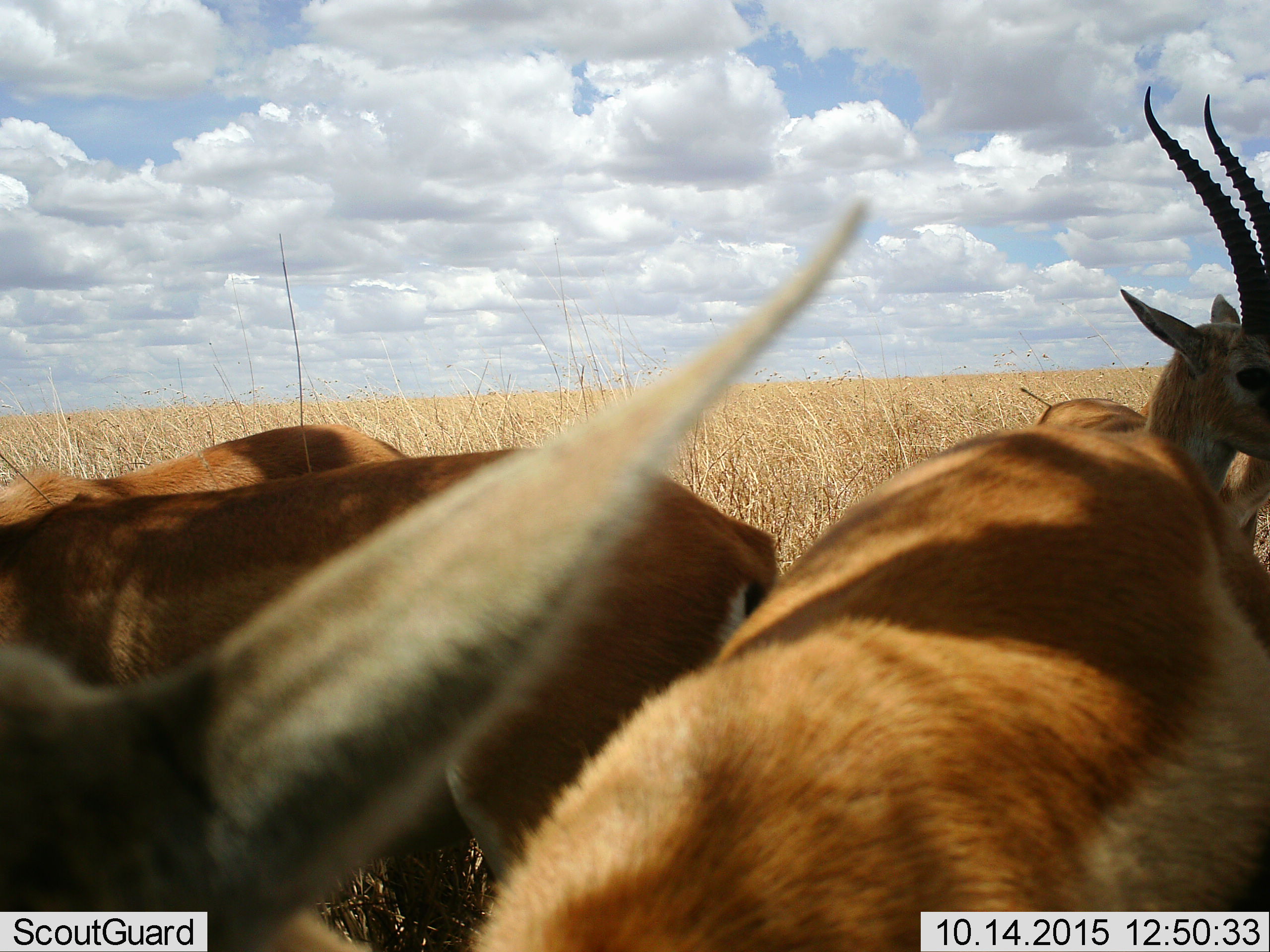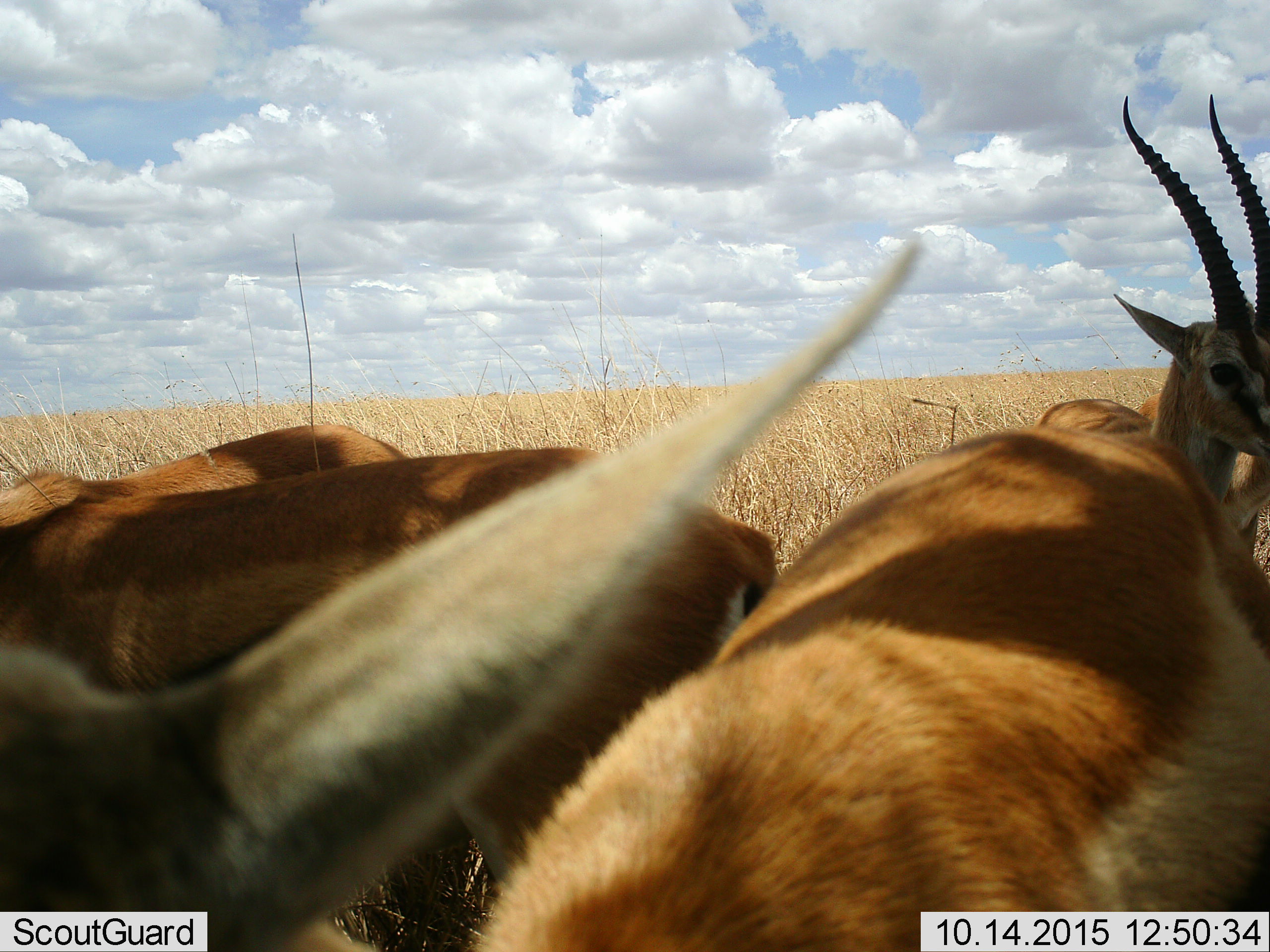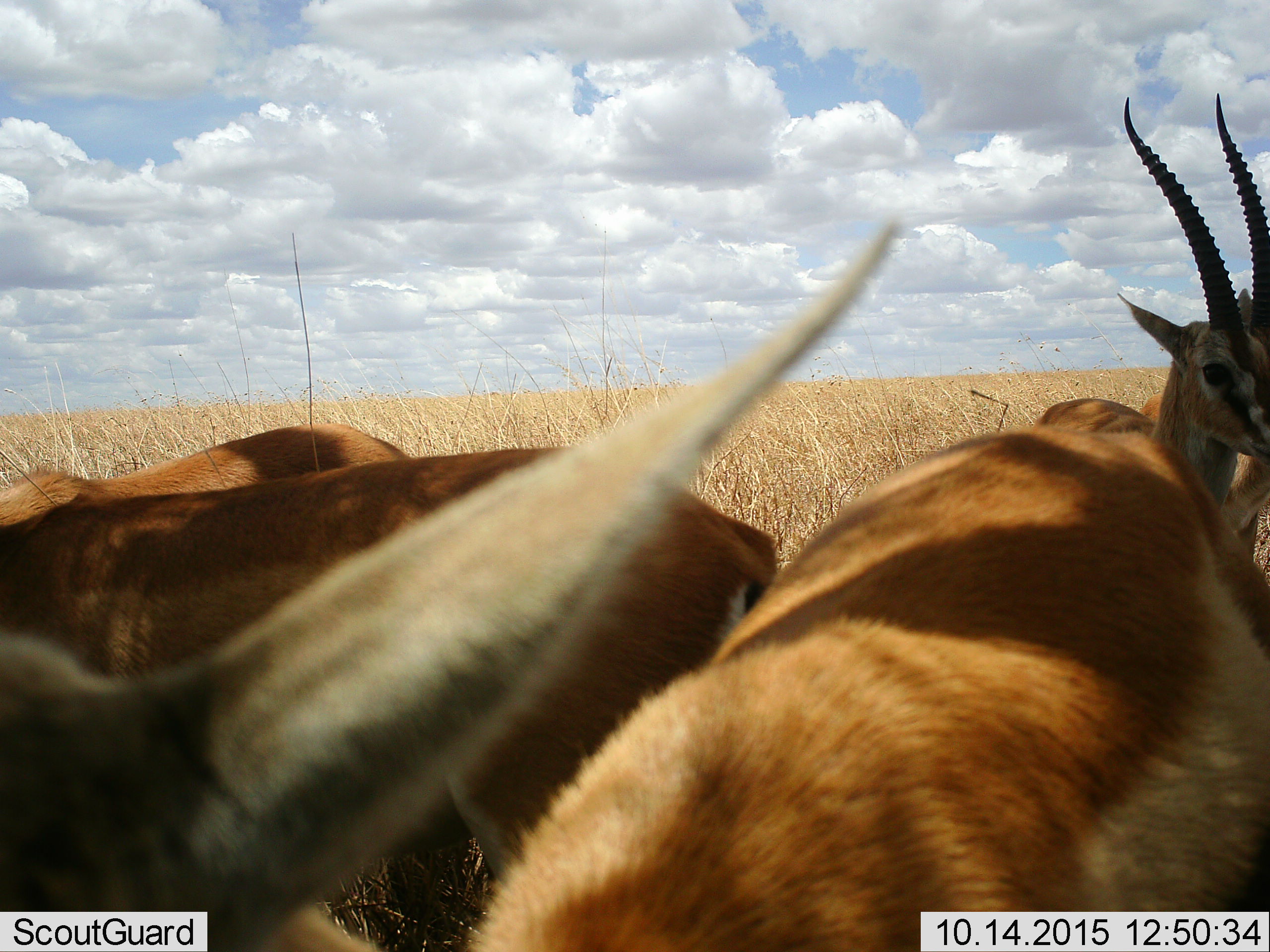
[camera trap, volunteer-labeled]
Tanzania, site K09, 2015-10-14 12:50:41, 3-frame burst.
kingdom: Animalia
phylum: Chordata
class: Mammalia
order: Artiodactyla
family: Bovidae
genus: Eudorcas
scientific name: Eudorcas thomsonii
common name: thomson's gazelle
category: gazellethomsons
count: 5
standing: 100%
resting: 0%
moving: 0%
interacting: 20%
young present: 0%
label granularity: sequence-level